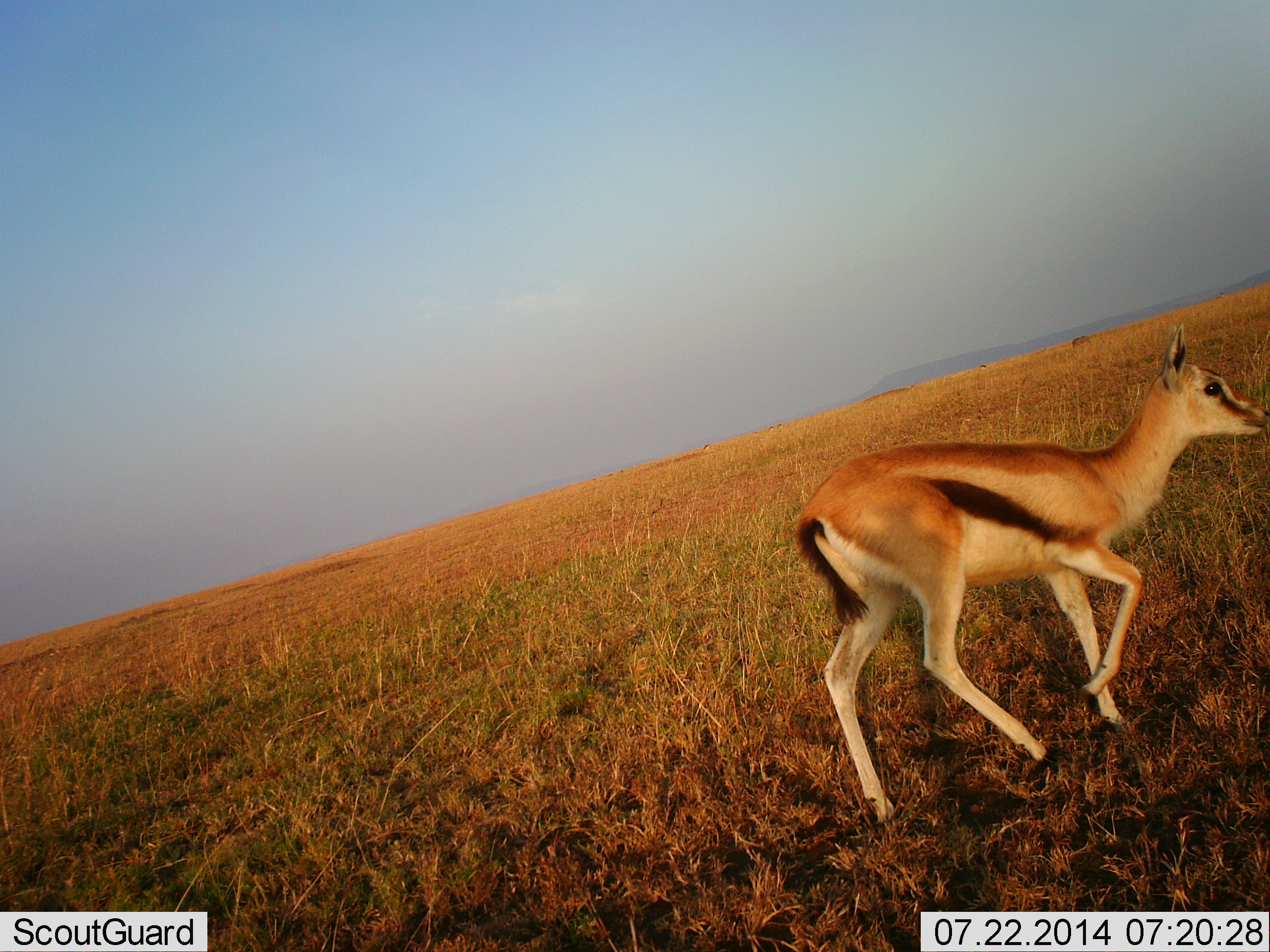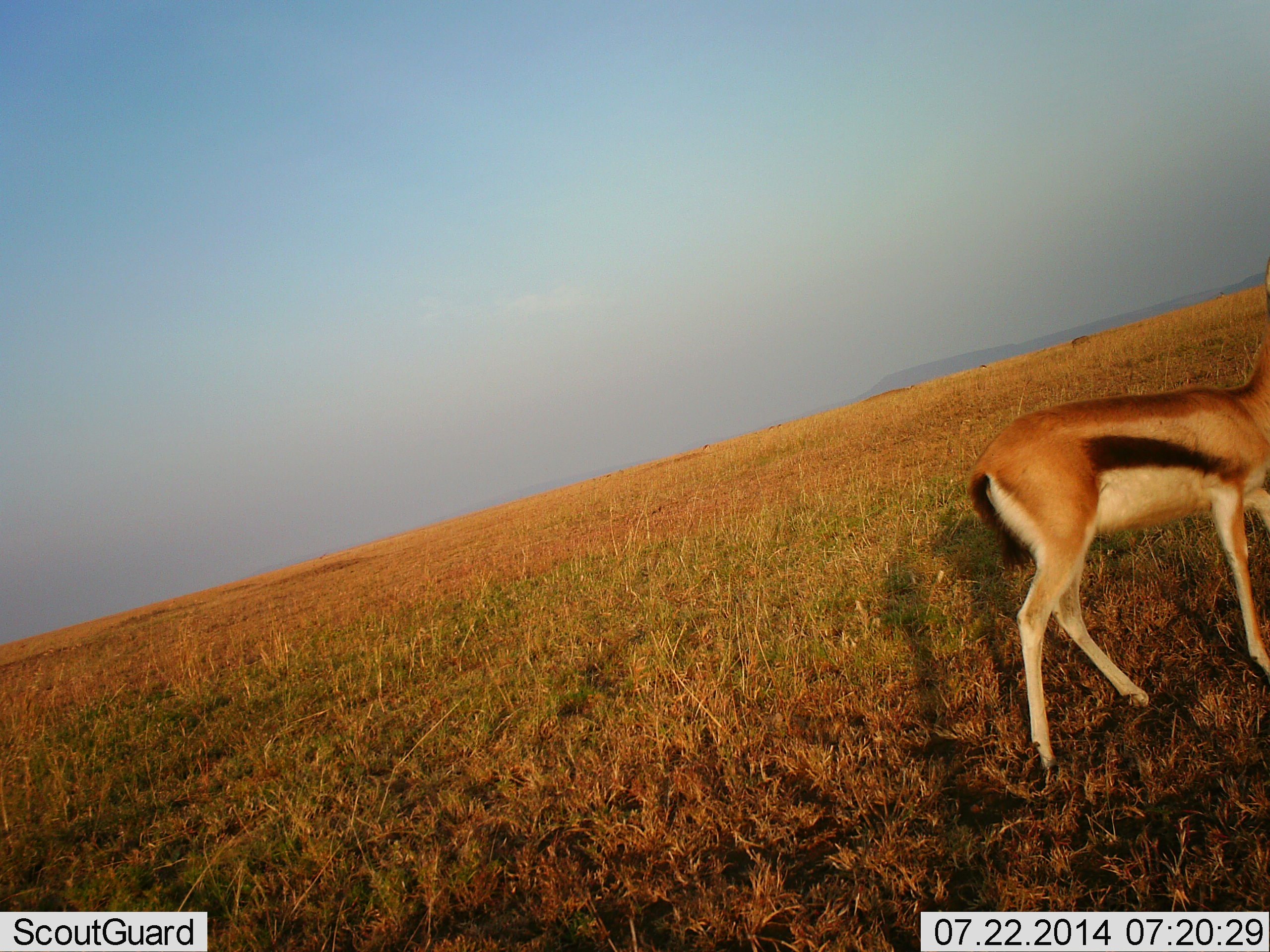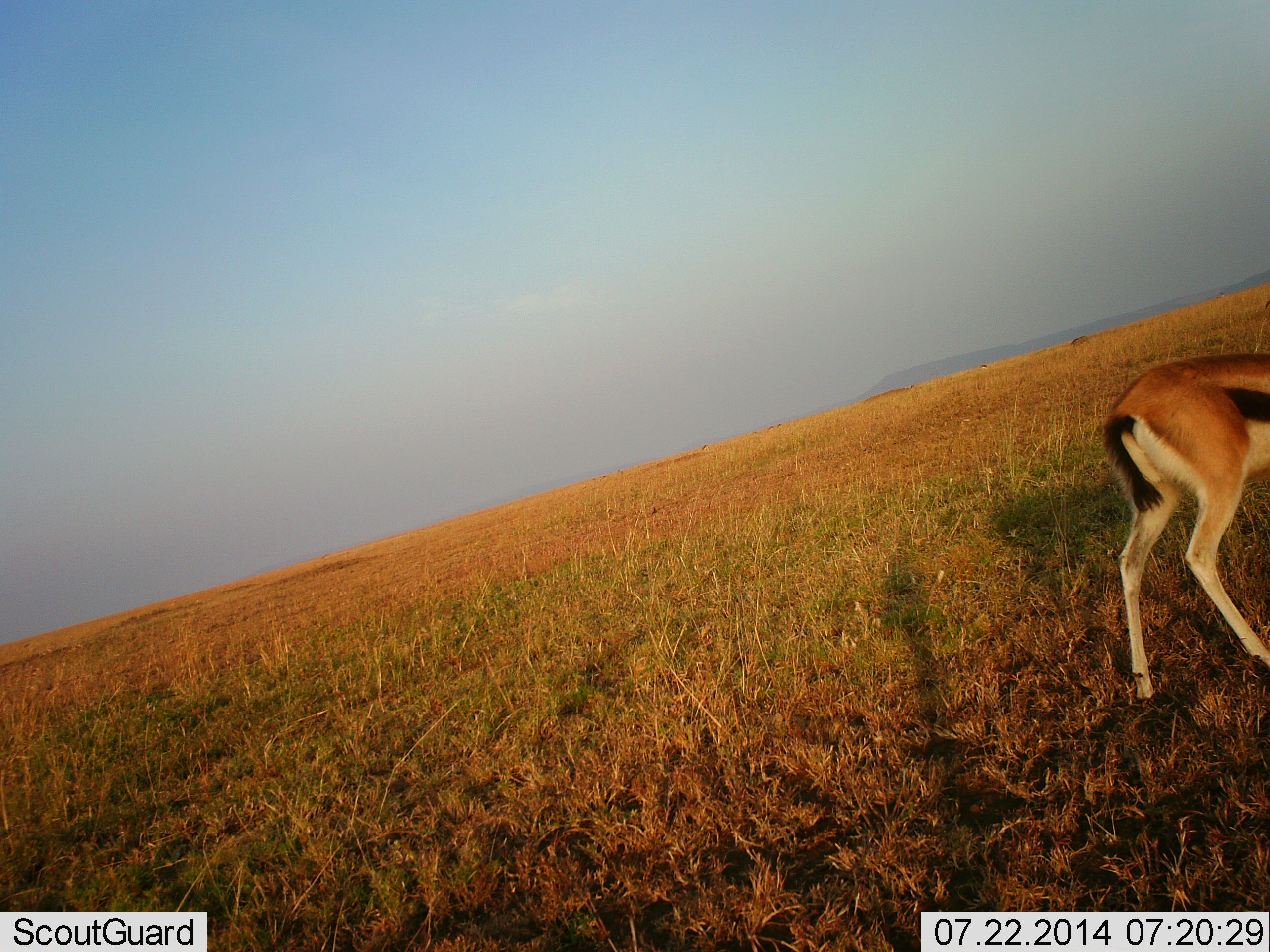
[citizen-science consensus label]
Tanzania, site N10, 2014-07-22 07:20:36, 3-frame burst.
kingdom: Animalia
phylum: Chordata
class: Mammalia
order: Artiodactyla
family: Bovidae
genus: Eudorcas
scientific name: Eudorcas thomsonii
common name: thomson's gazelle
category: gazellethomsons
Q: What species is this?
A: Gazellethomsons (thomson's gazelle) (Eudorcas thomsonii).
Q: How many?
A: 1.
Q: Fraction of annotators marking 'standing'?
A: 10%.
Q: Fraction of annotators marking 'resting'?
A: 0%.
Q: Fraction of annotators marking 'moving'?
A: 90%.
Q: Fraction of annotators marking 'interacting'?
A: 0%.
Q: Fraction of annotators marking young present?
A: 20%.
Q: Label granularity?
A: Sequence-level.